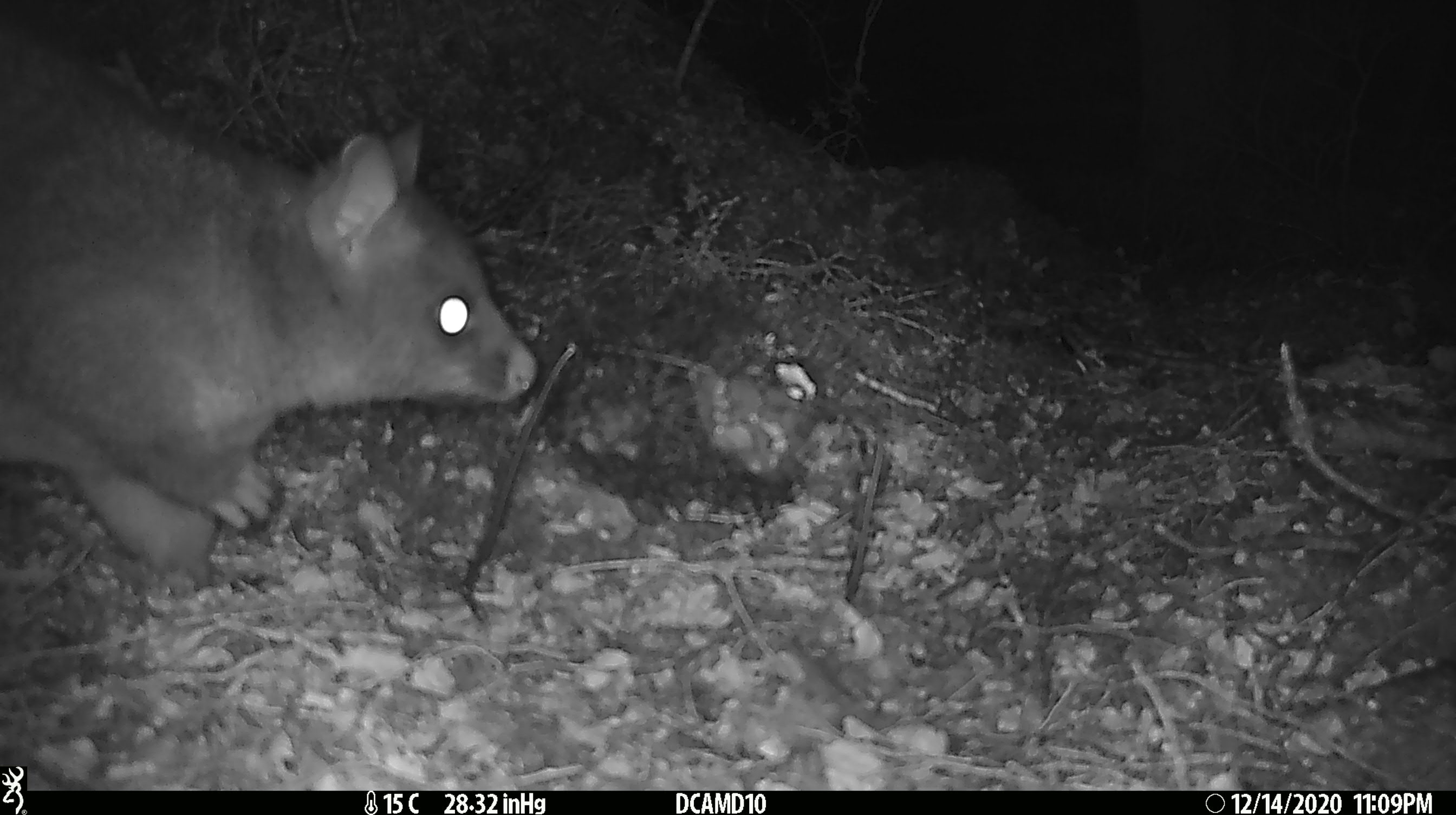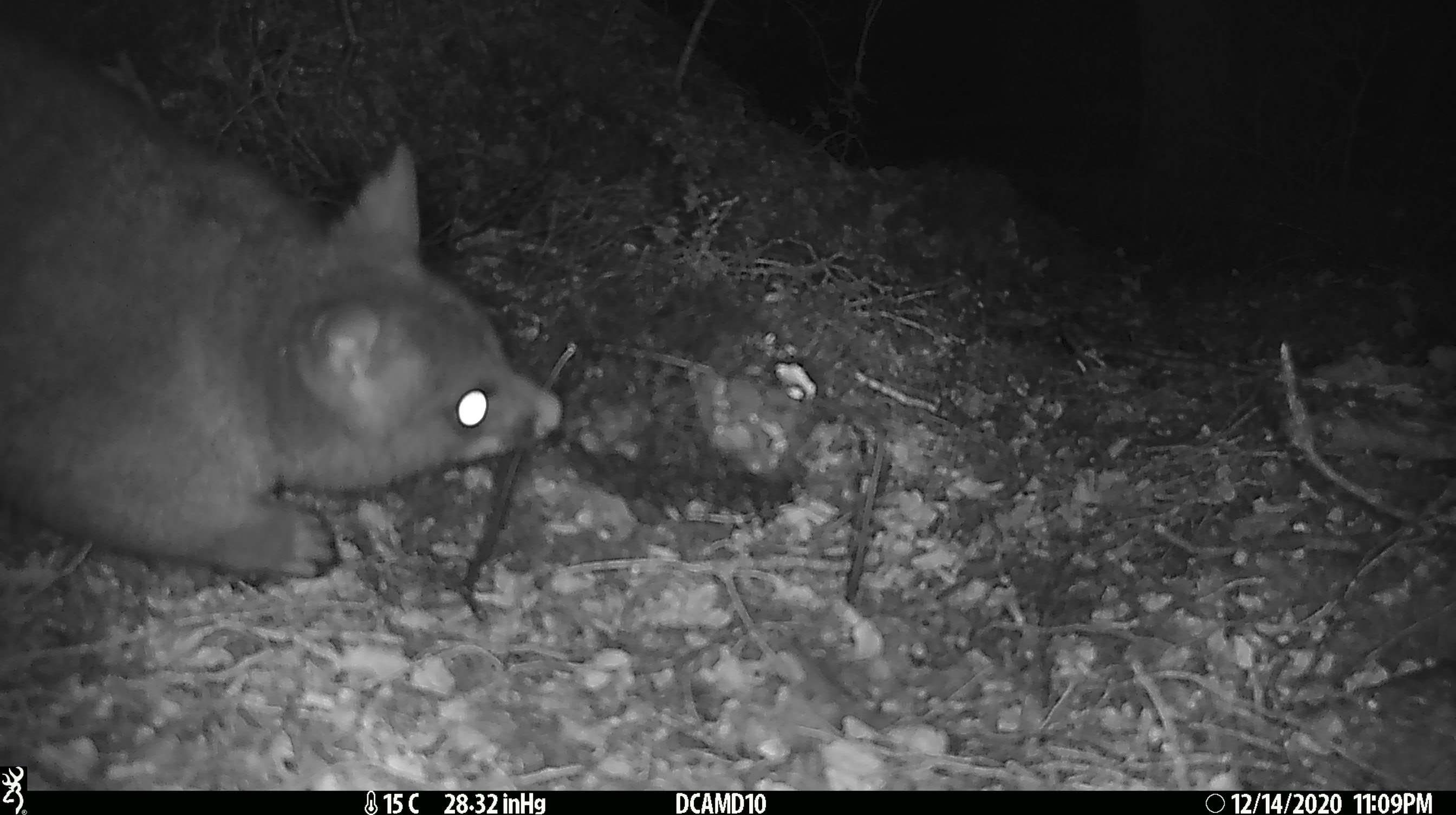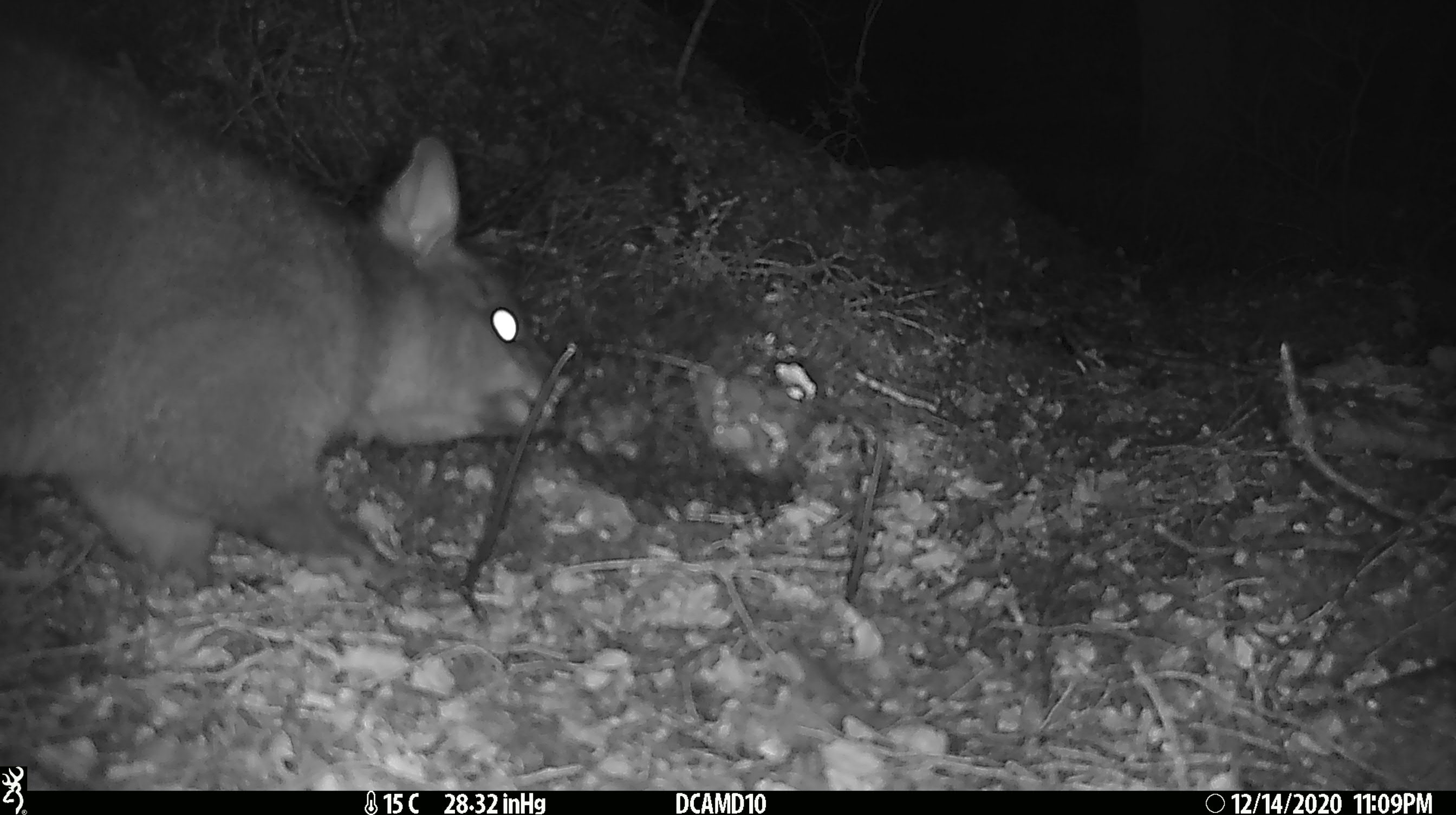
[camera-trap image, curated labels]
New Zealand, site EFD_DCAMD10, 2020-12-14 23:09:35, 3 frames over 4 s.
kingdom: Animalia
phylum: Chordata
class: Mammalia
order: Diprotodontia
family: Phalangeridae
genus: Trichosurus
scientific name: Trichosurus vulpecula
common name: common brushtail possum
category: possum